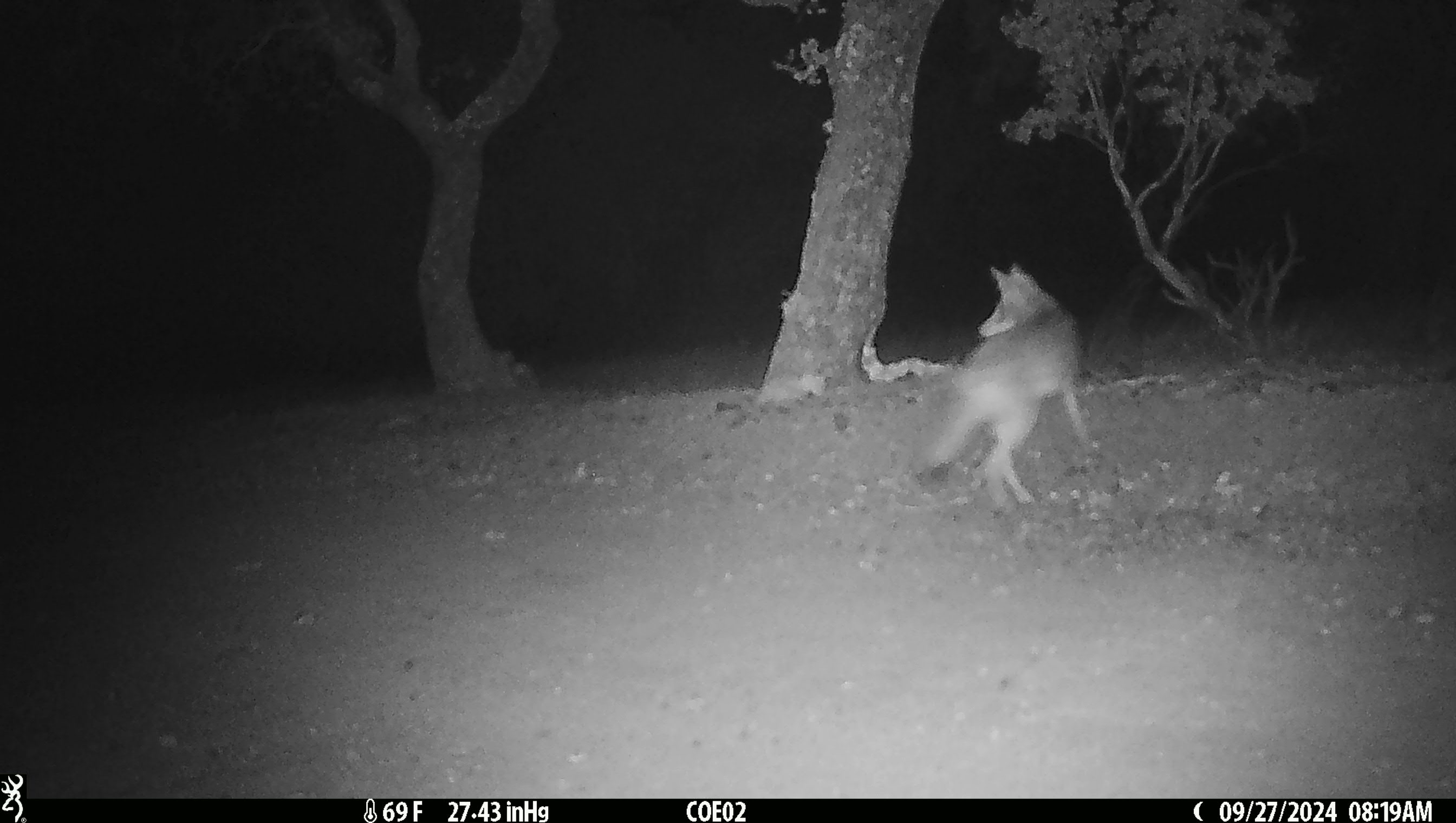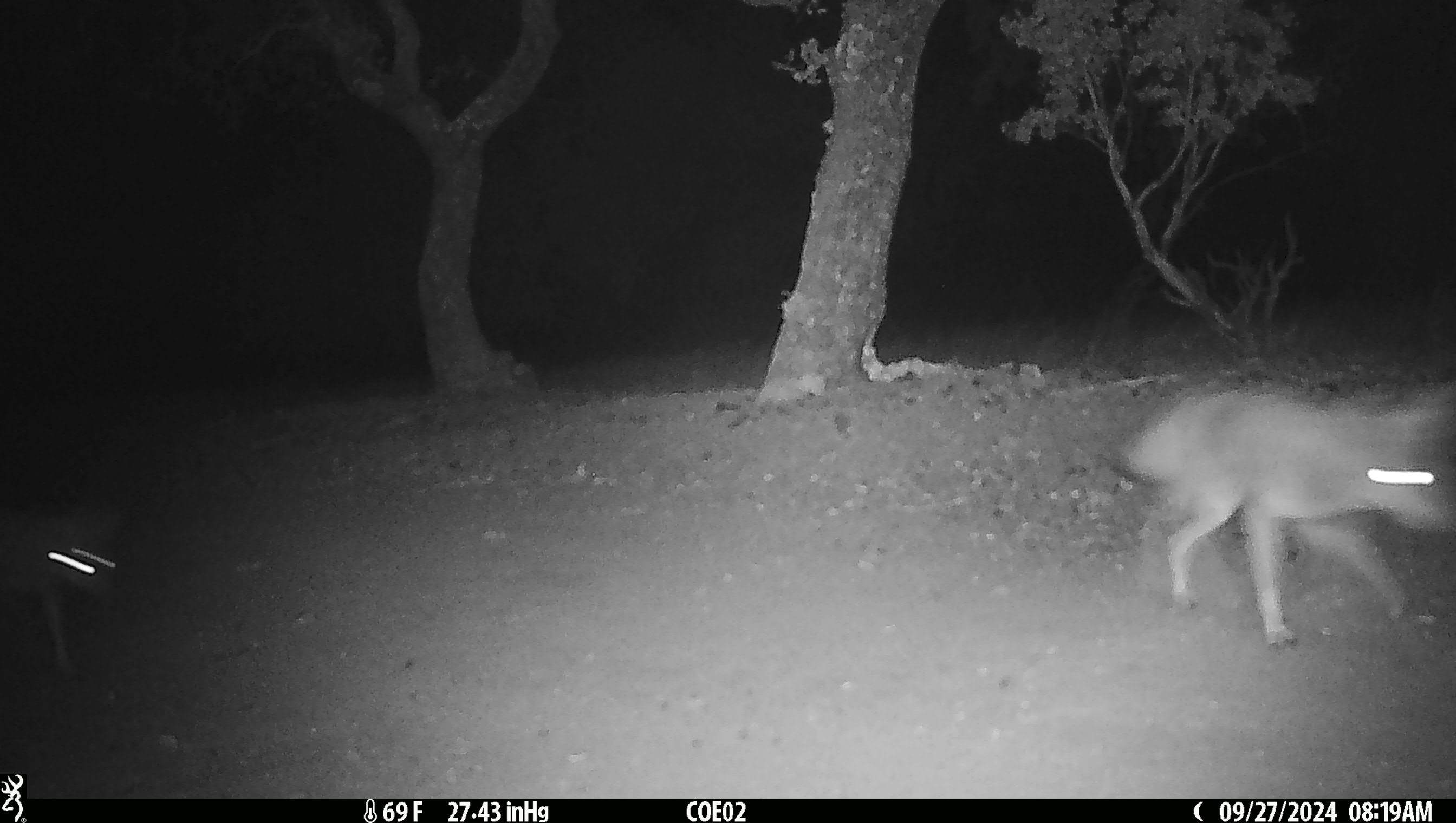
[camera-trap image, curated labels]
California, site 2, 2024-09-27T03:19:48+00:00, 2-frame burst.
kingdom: Animalia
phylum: Chordata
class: Mammalia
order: Carnivora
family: Canidae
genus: Canis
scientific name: Canis latrans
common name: coyote